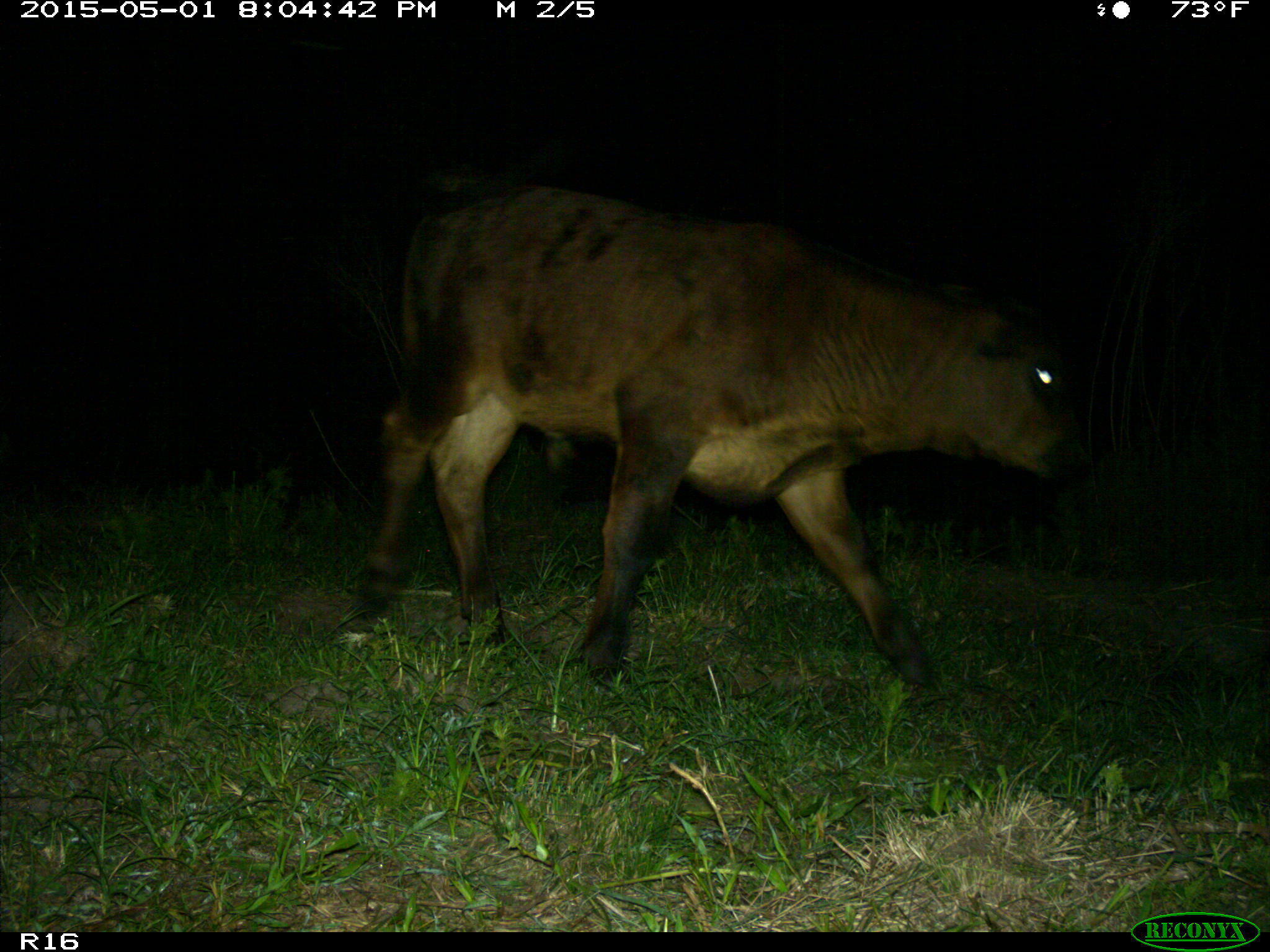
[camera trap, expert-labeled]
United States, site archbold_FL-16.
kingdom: Animalia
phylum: Chordata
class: Mammalia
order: Artiodactyla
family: Bovidae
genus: Bos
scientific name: Bos taurus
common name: domestic cow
Bos taurus (domestic cow).